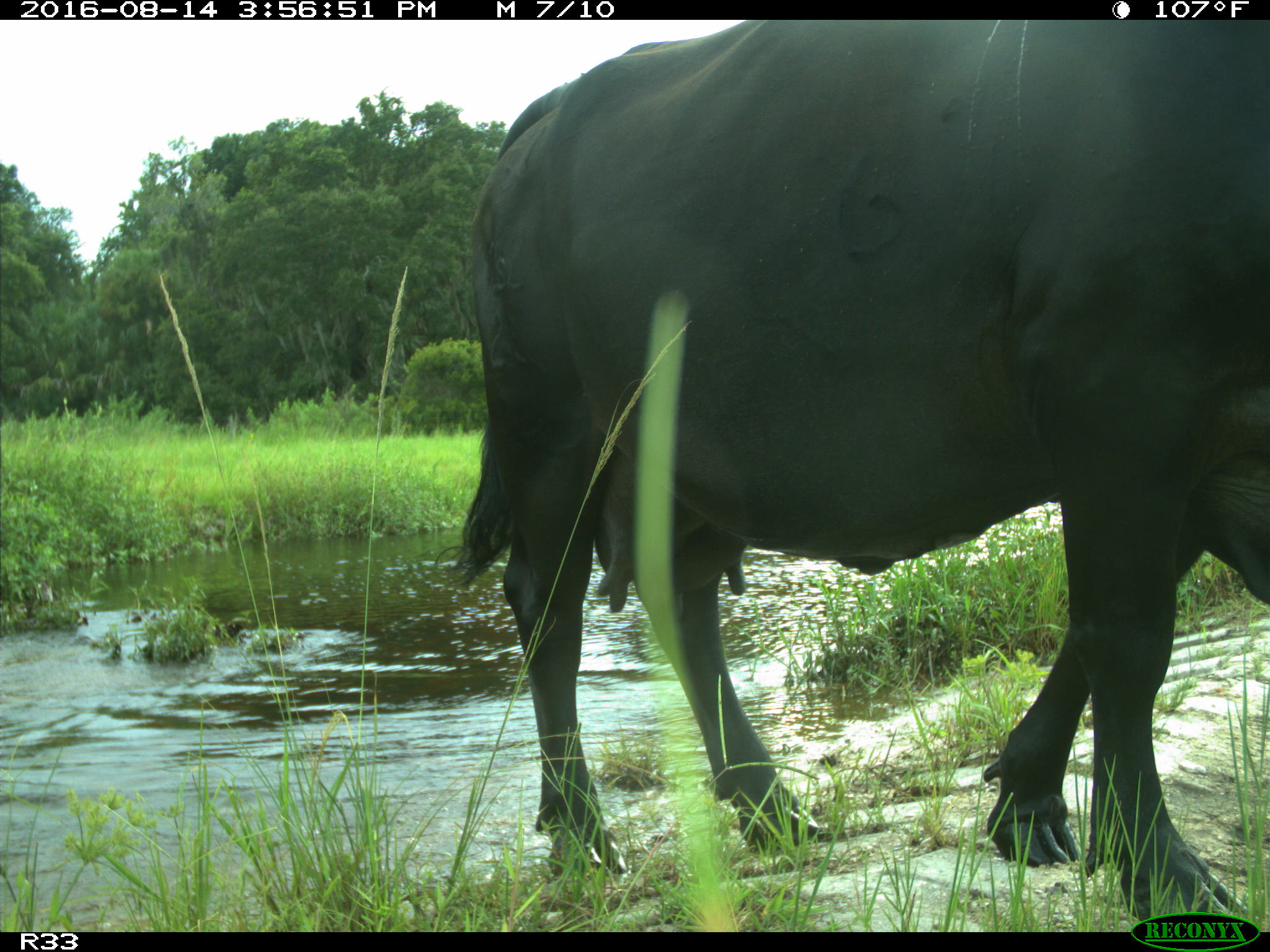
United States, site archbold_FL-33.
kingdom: Animalia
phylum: Chordata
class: Mammalia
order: Artiodactyla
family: Bovidae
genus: Bos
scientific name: Bos taurus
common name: domestic cow